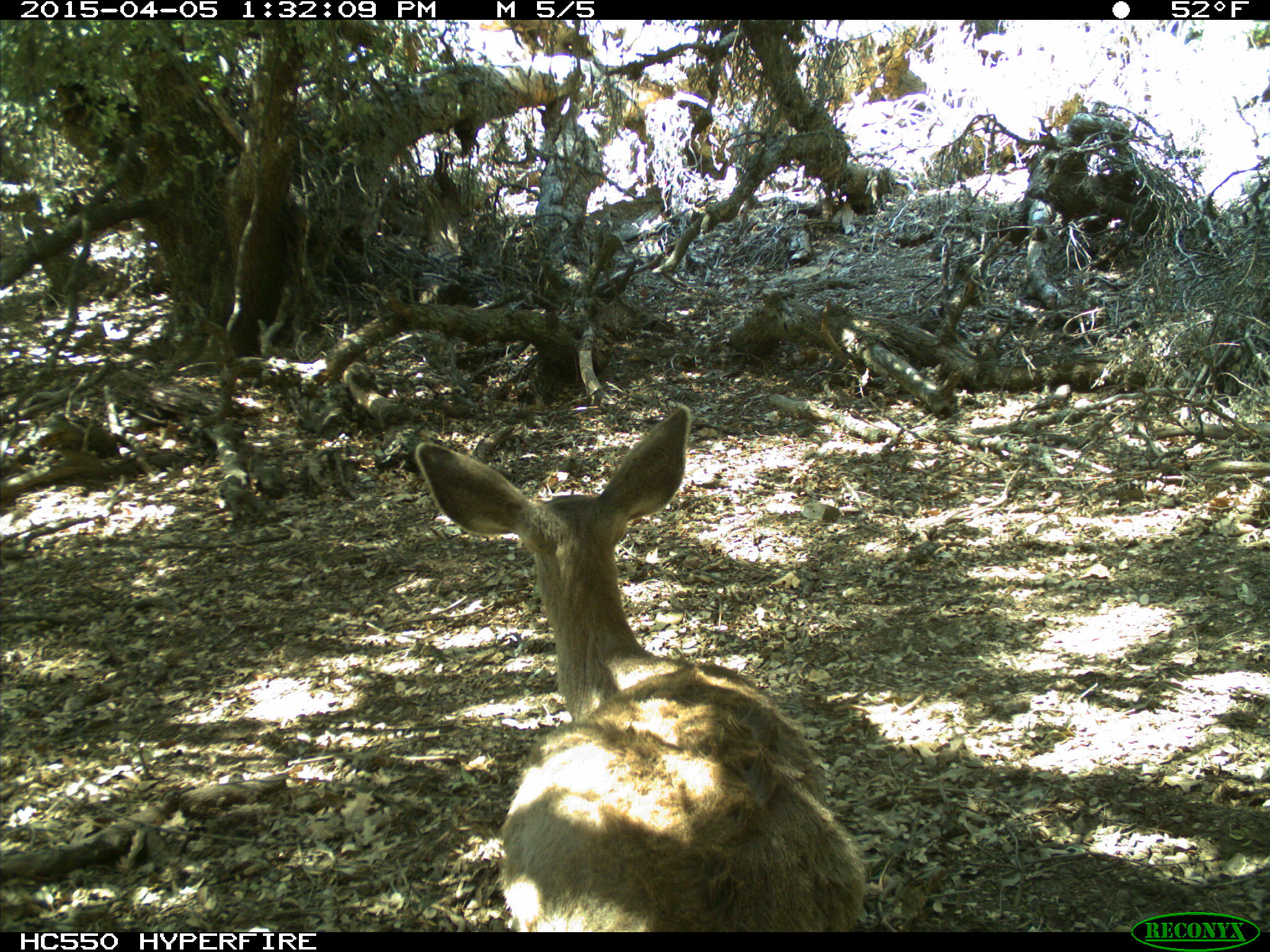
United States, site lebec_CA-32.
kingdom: Animalia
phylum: Chordata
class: Mammalia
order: Artiodactyla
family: Cervidae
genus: Odocoileus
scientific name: Odocoileus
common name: deer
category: unidentified deer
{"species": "unidentified deer (deer) (Odocoileus)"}